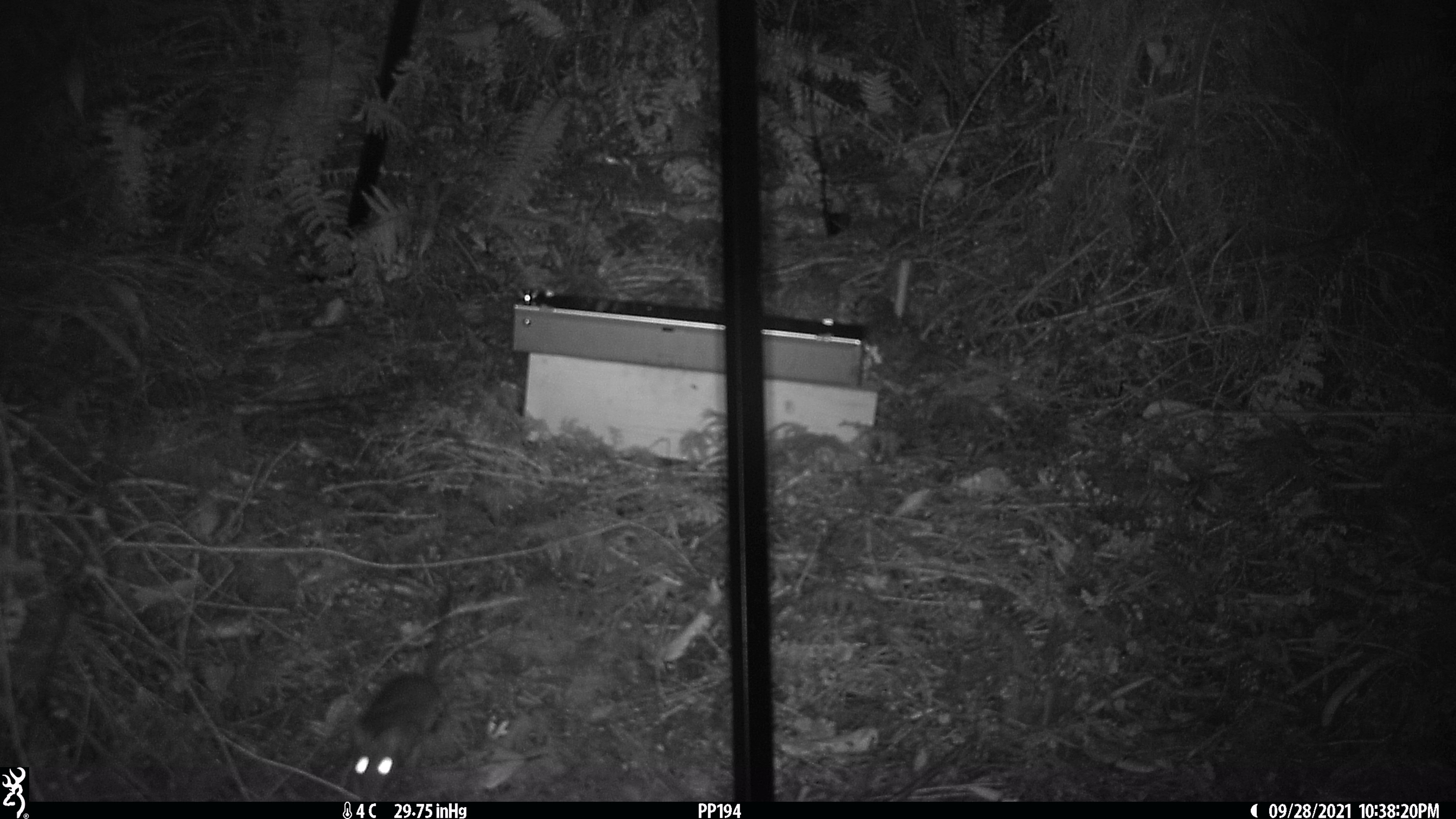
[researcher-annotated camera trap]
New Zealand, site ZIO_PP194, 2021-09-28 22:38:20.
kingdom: Animalia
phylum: Chordata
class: Mammalia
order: Rodentia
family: Muridae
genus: Rattus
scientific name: Rattus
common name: rat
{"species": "rat (Rattus)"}